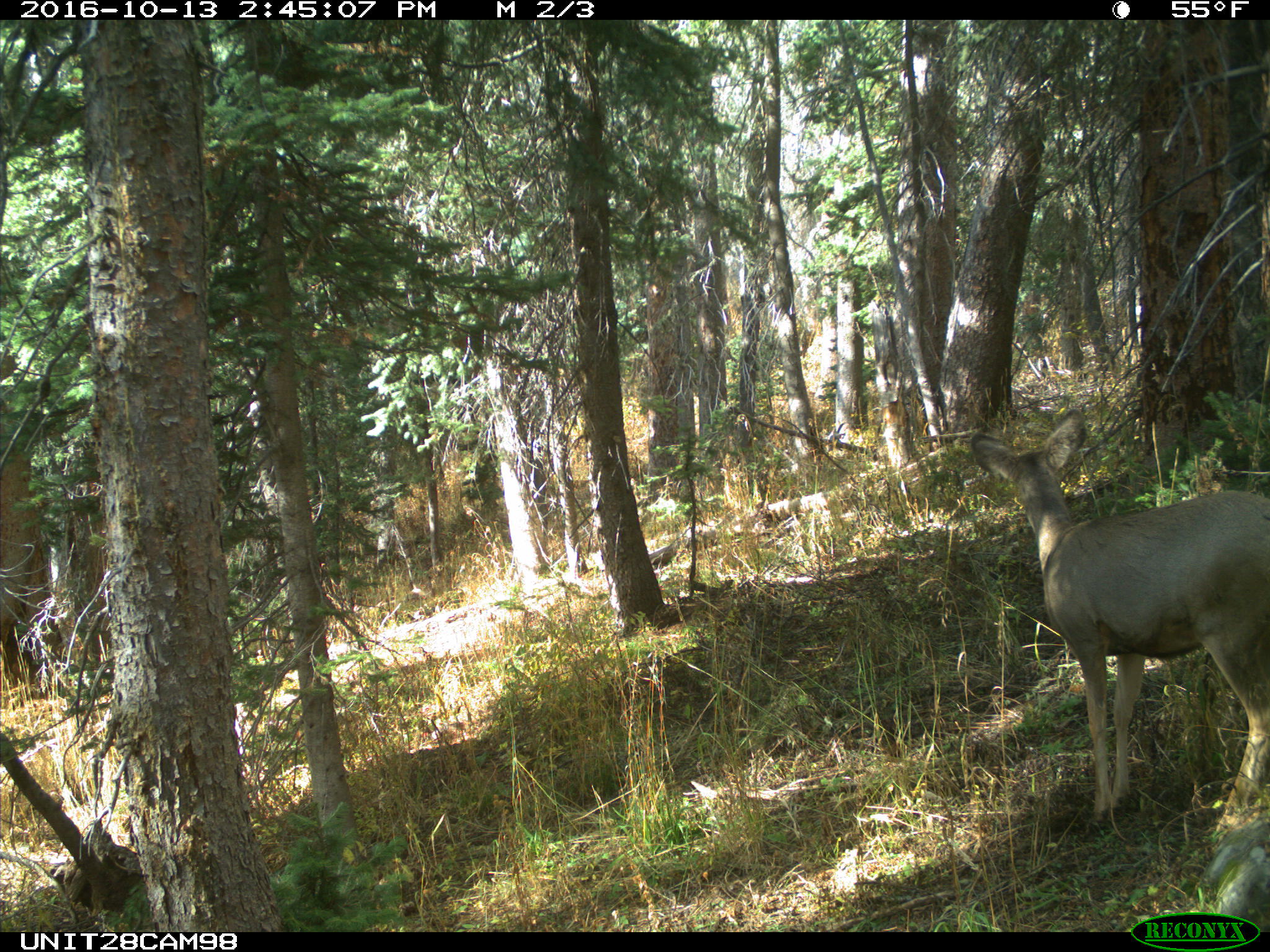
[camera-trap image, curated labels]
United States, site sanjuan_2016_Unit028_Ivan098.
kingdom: Animalia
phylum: Chordata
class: Mammalia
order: Artiodactyla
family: Cervidae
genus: Odocoileus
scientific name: Odocoileus hemionus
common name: mule deer